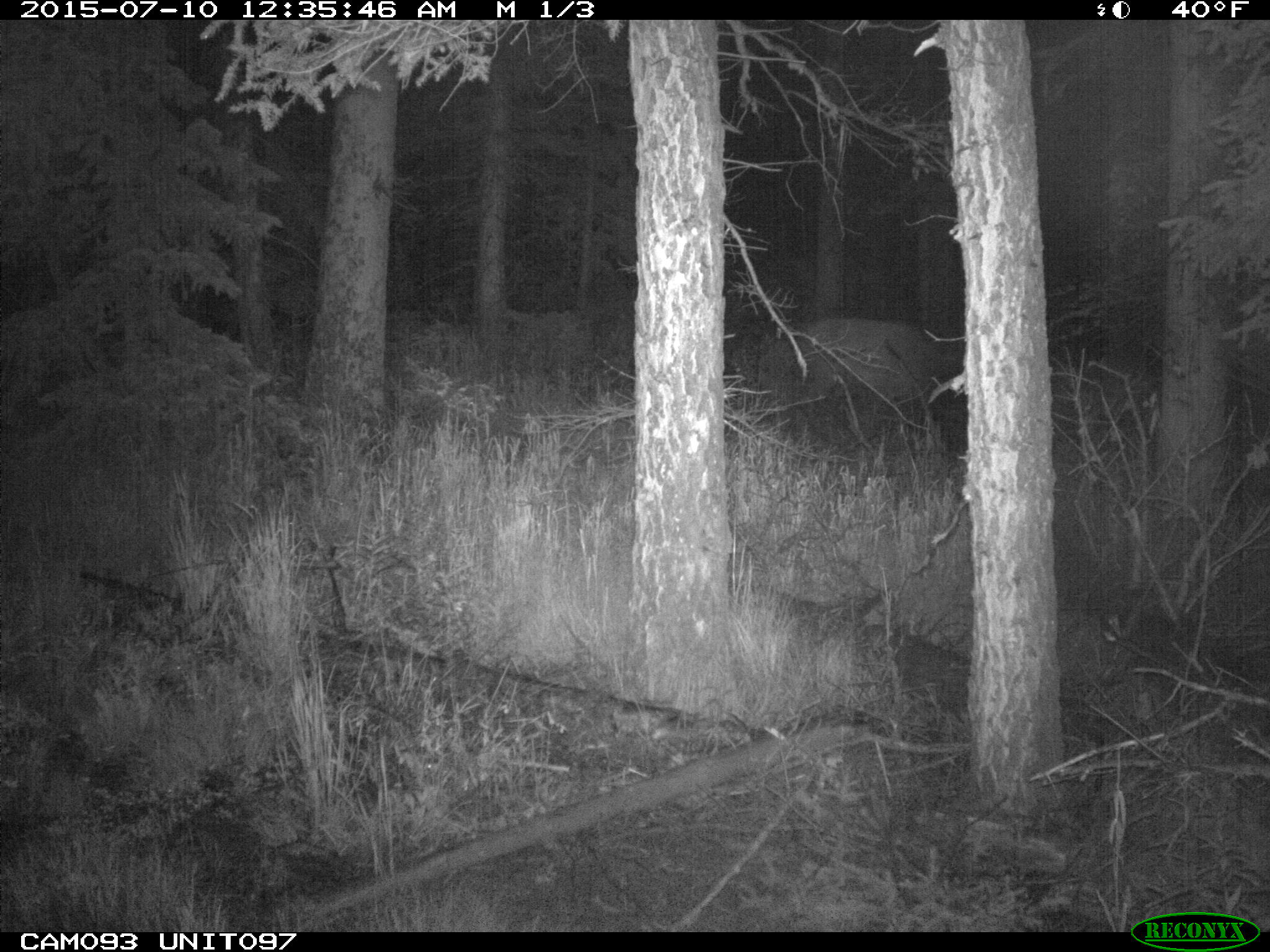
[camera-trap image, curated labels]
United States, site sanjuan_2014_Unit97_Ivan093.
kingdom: Animalia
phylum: Chordata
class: Mammalia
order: Artiodactyla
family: Cervidae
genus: Cervus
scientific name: Cervus elaphus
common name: red deer